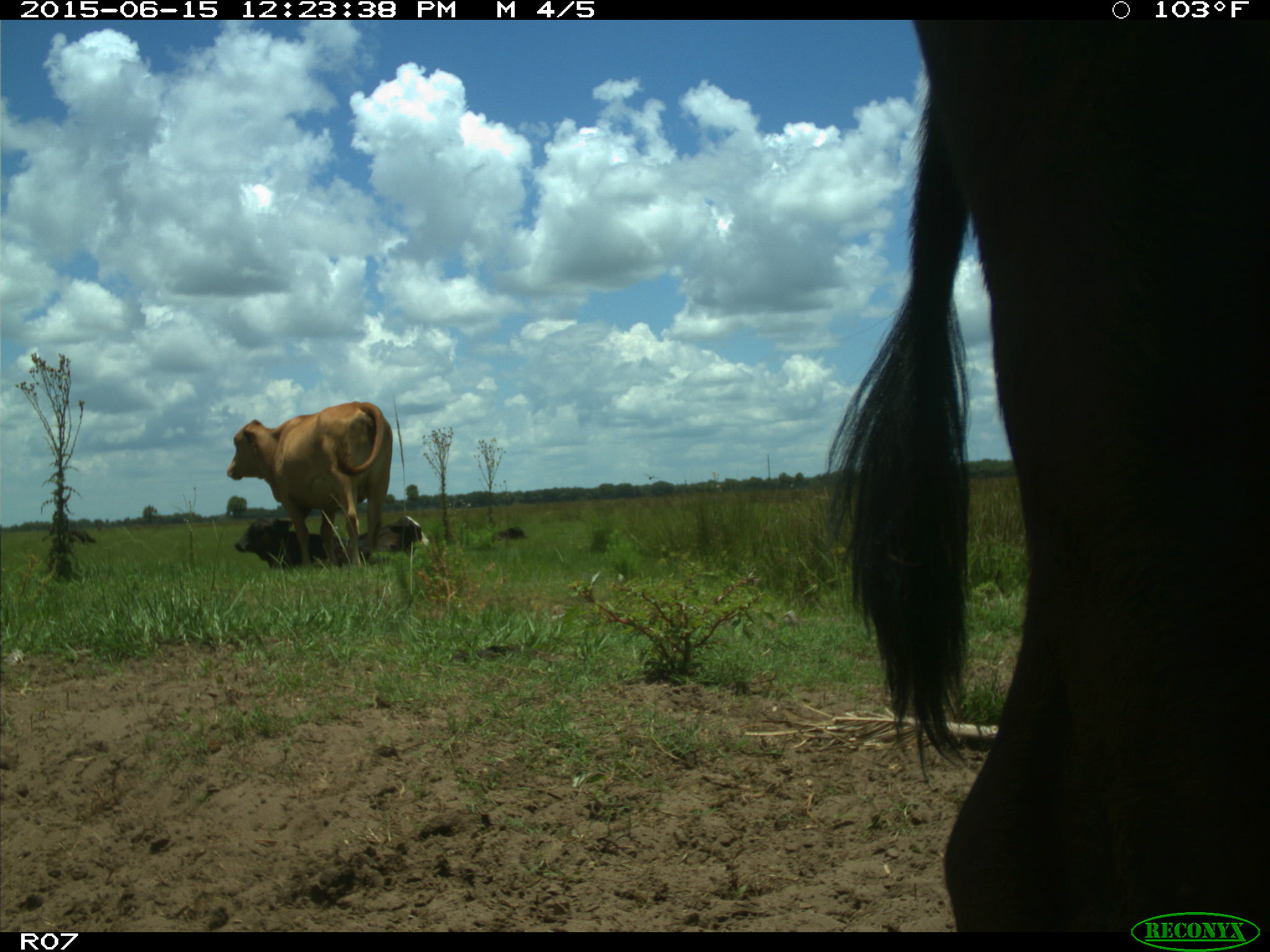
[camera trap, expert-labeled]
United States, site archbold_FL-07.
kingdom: Animalia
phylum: Chordata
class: Mammalia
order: Artiodactyla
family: Bovidae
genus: Bos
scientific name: Bos taurus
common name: domestic cow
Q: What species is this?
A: Bos taurus (domestic cow).